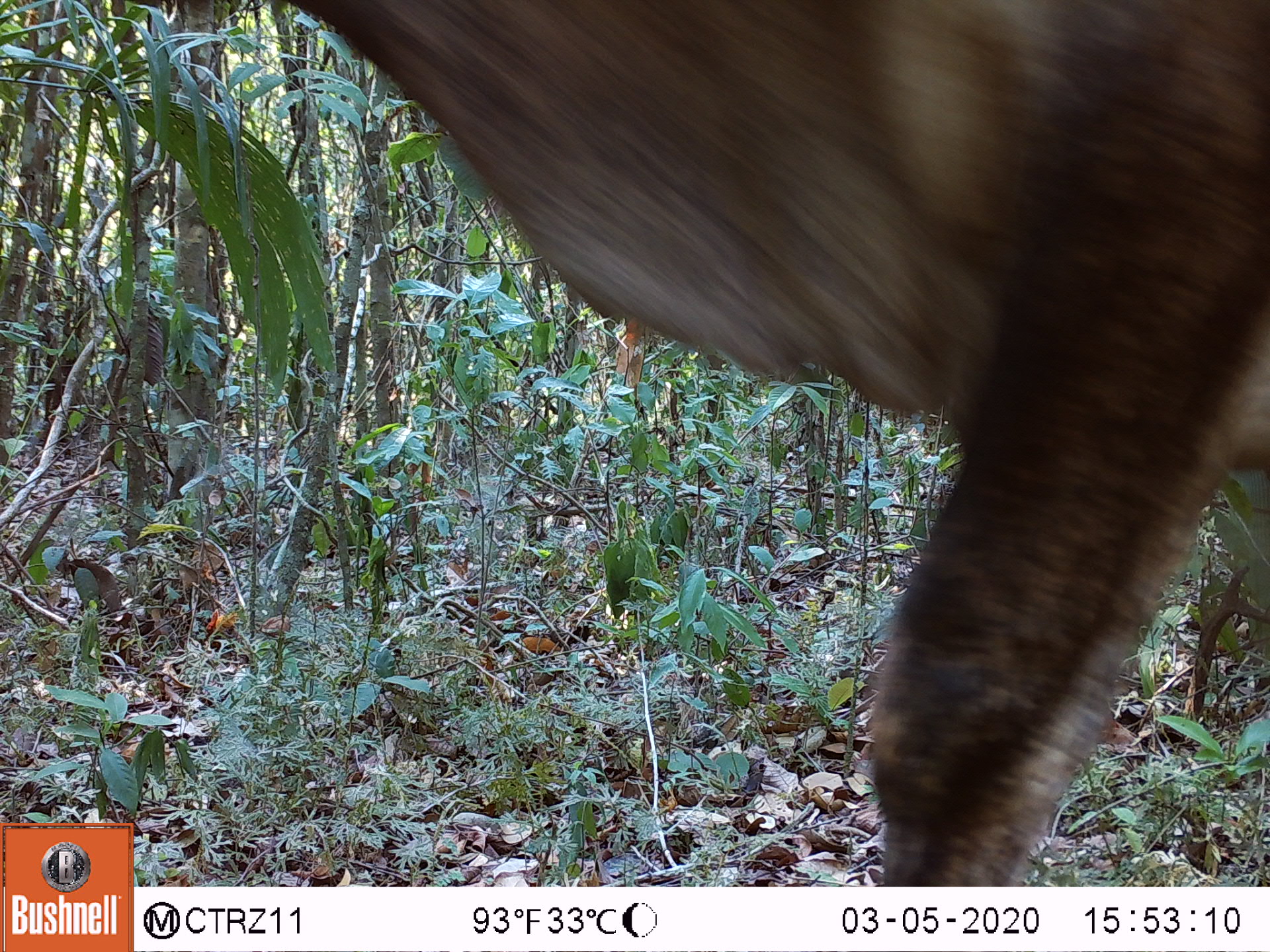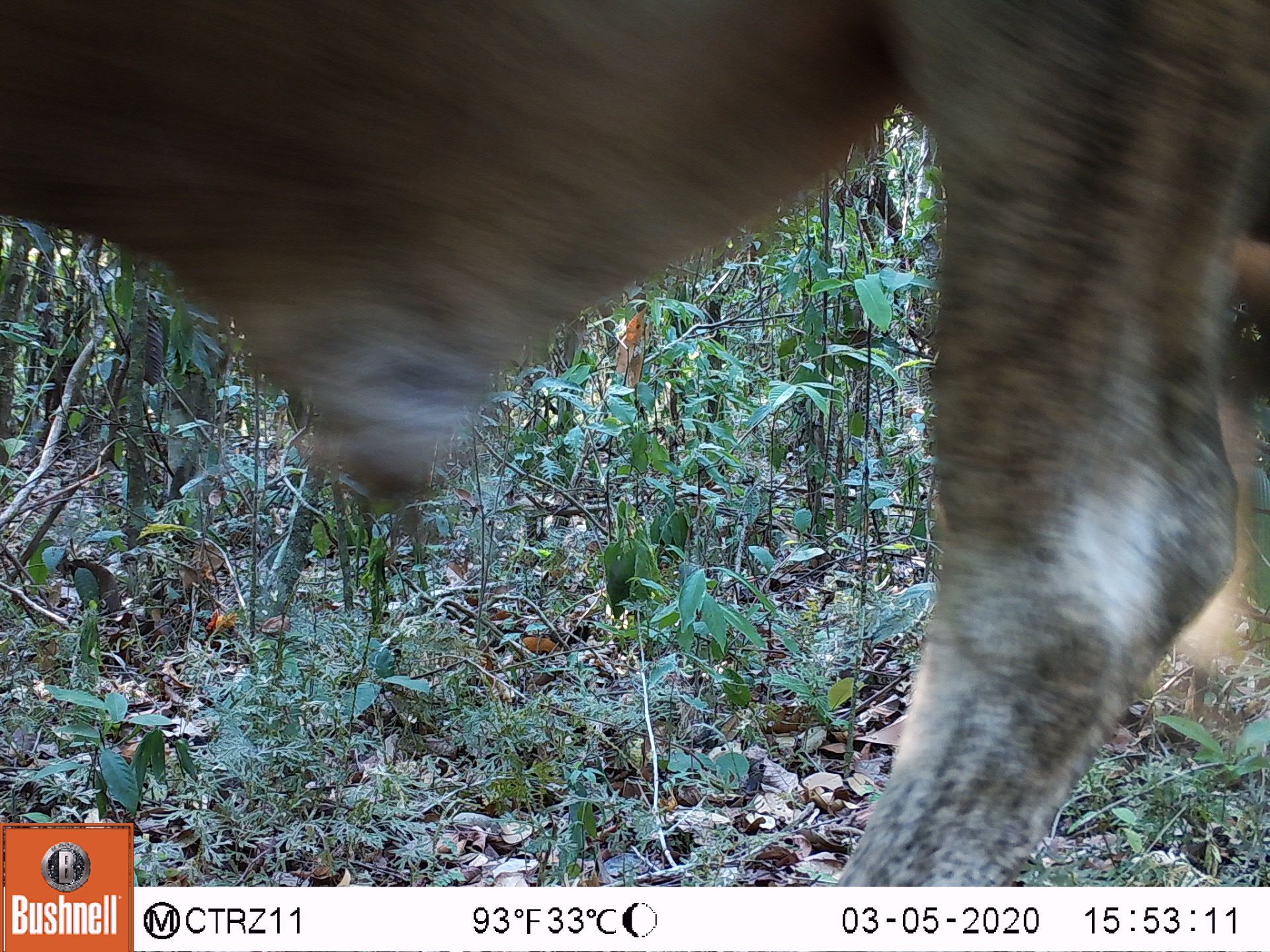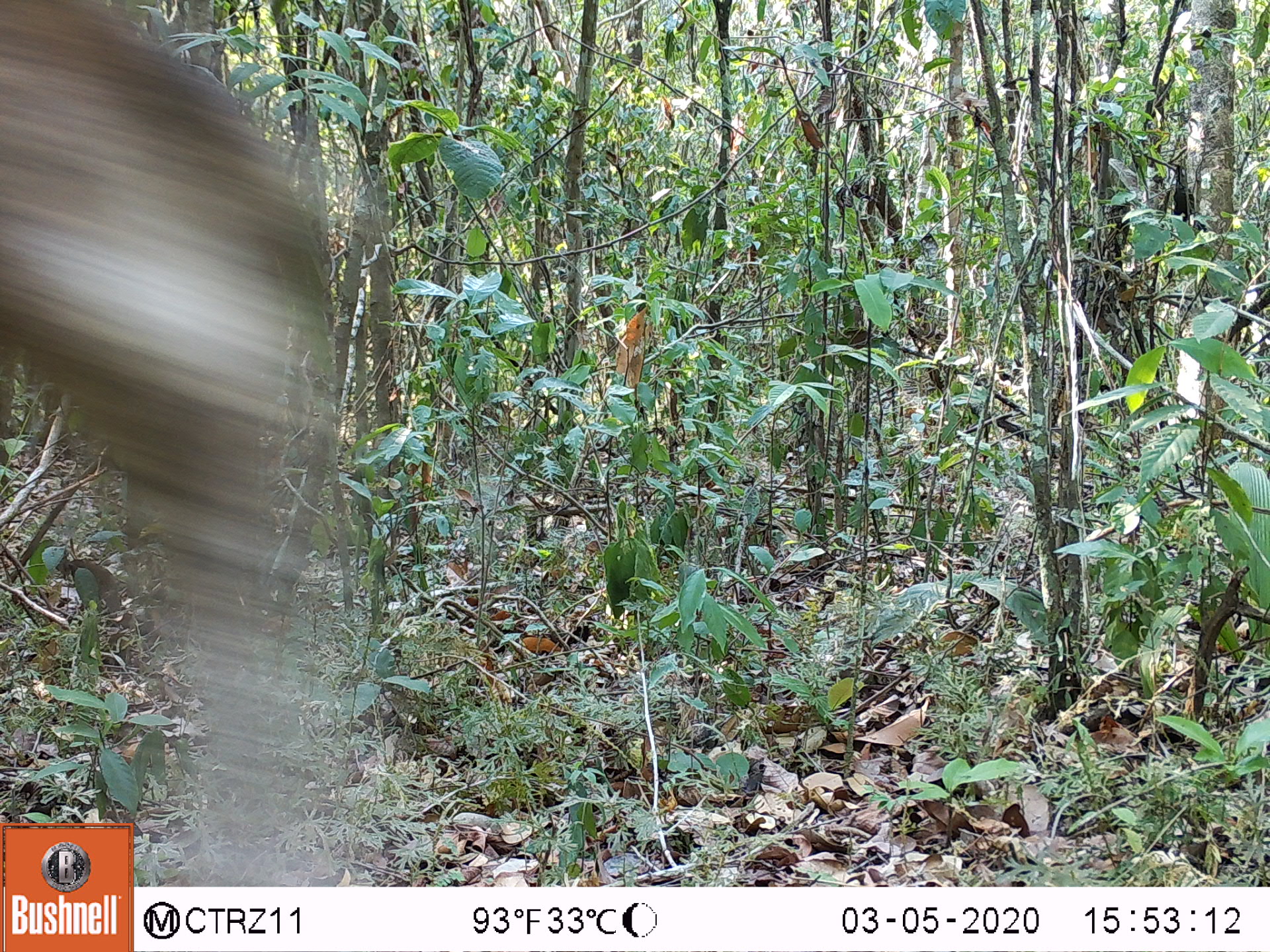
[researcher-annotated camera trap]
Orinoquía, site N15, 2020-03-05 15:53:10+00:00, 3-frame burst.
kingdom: Animalia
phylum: Chordata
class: Mammalia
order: Artiodactyla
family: Bovidae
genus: Bos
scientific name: Bos taurus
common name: cow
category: cattle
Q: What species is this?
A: Cattle (cow) (Bos taurus).